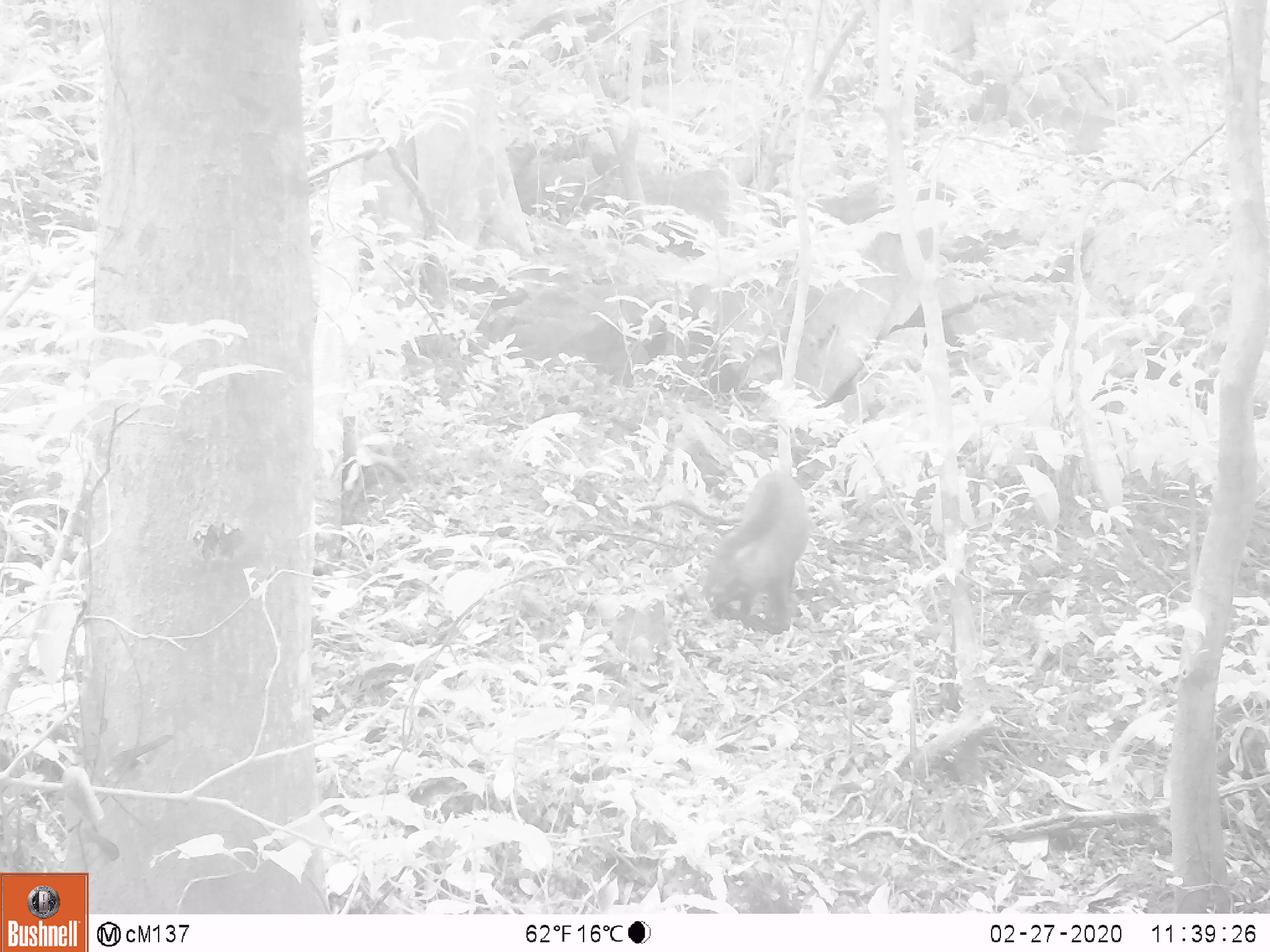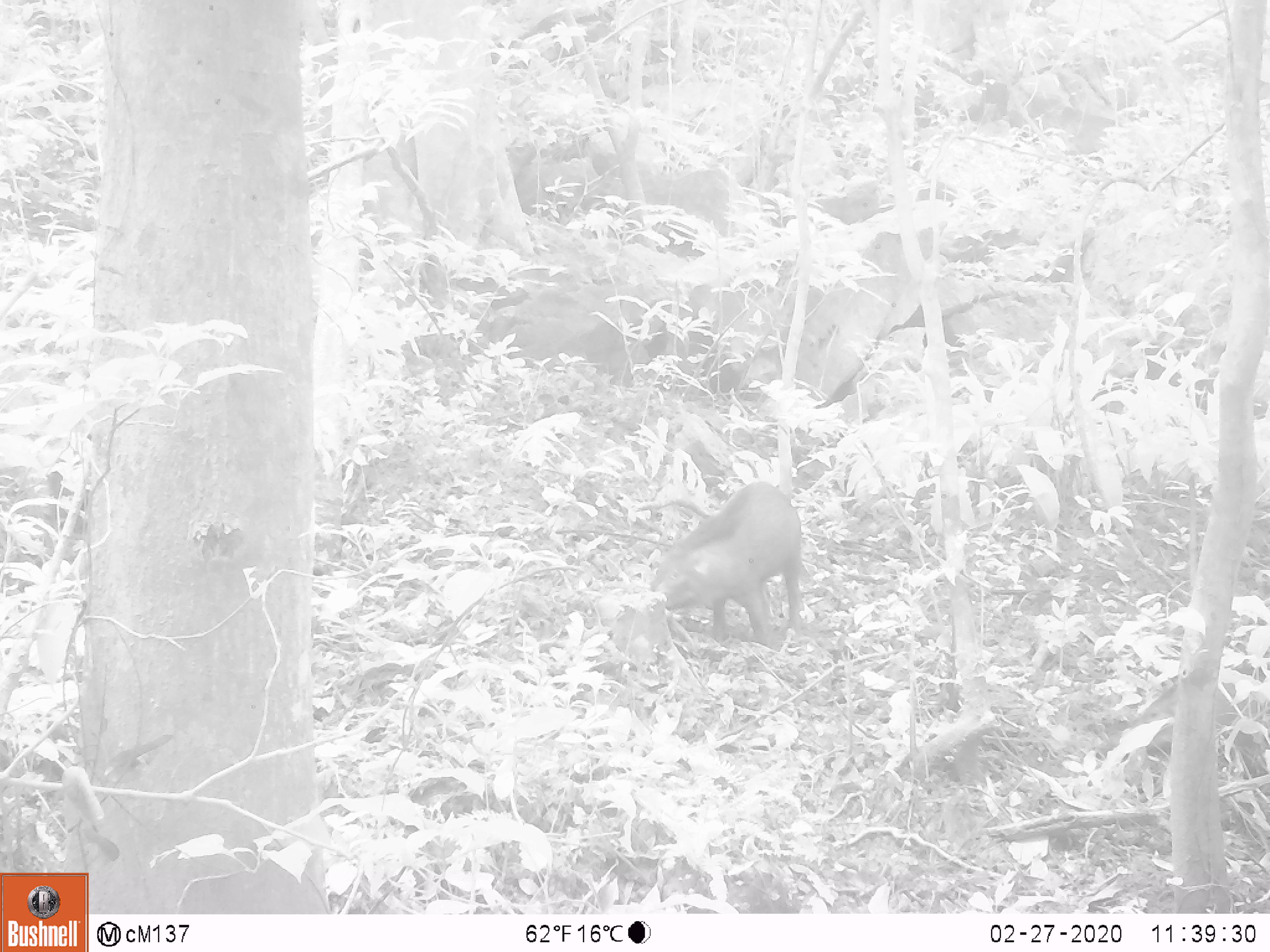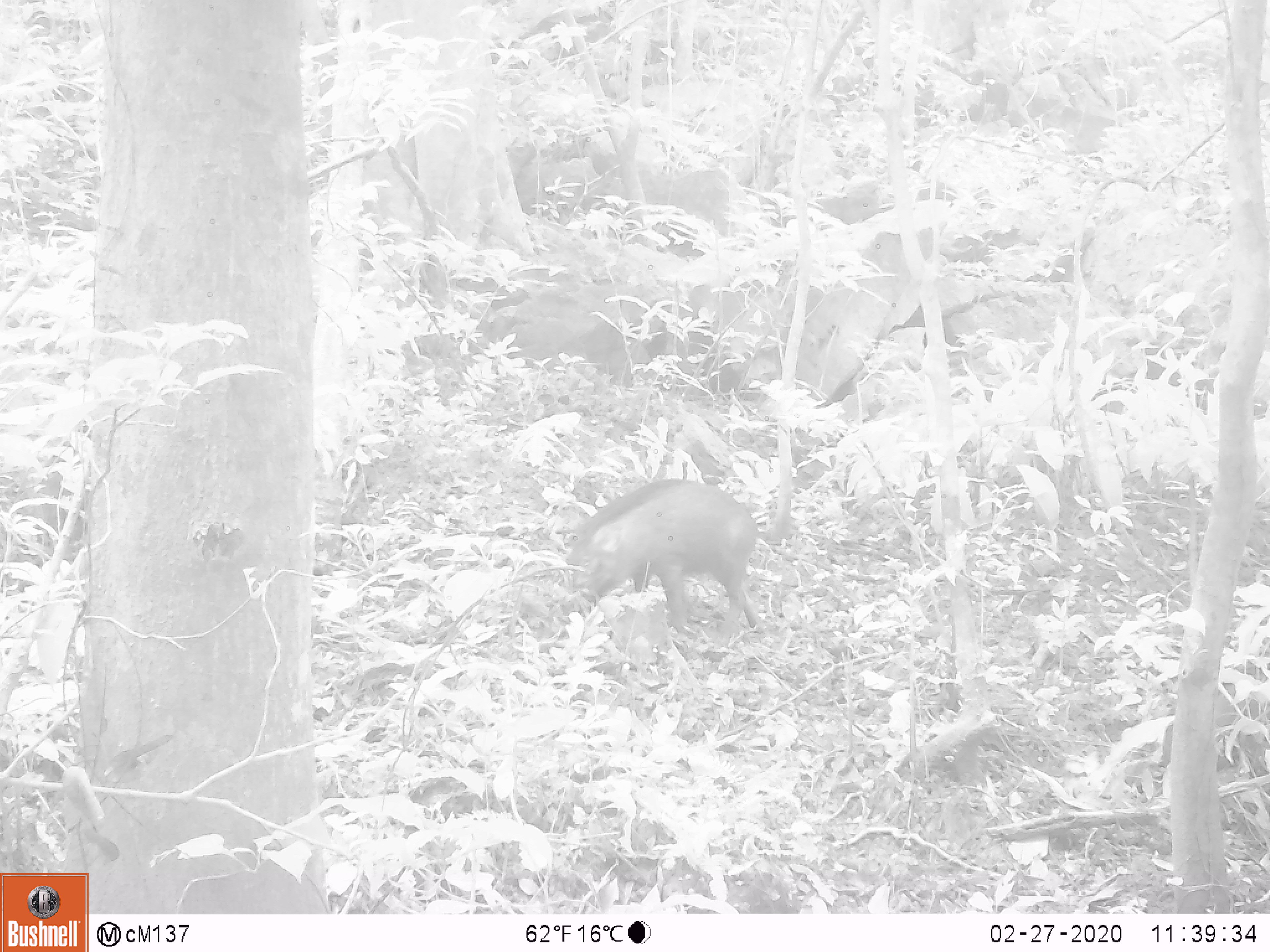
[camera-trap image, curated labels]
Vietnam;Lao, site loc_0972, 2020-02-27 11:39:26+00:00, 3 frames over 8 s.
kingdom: Animalia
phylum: Chordata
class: Mammalia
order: Artiodactyla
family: Suidae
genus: Sus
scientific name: Sus scrofa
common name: eurasian wild pig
Eurasian wild pig (Sus scrofa). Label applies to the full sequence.